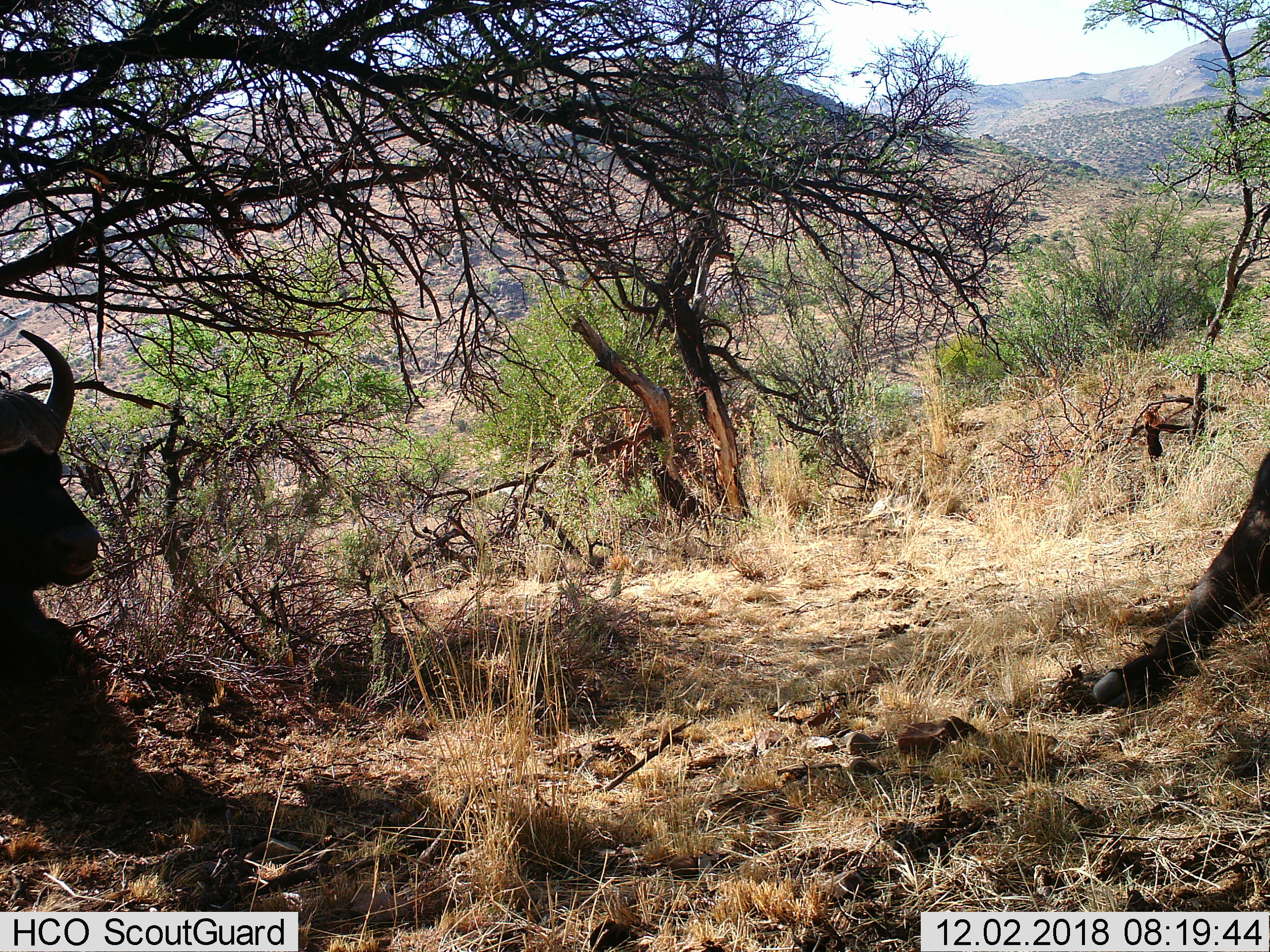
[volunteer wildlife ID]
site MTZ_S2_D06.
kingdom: Animalia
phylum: Chordata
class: Mammalia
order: Artiodactyla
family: Bovidae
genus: Syncerus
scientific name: Syncerus caffer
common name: african buffalo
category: buffalo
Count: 2.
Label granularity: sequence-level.